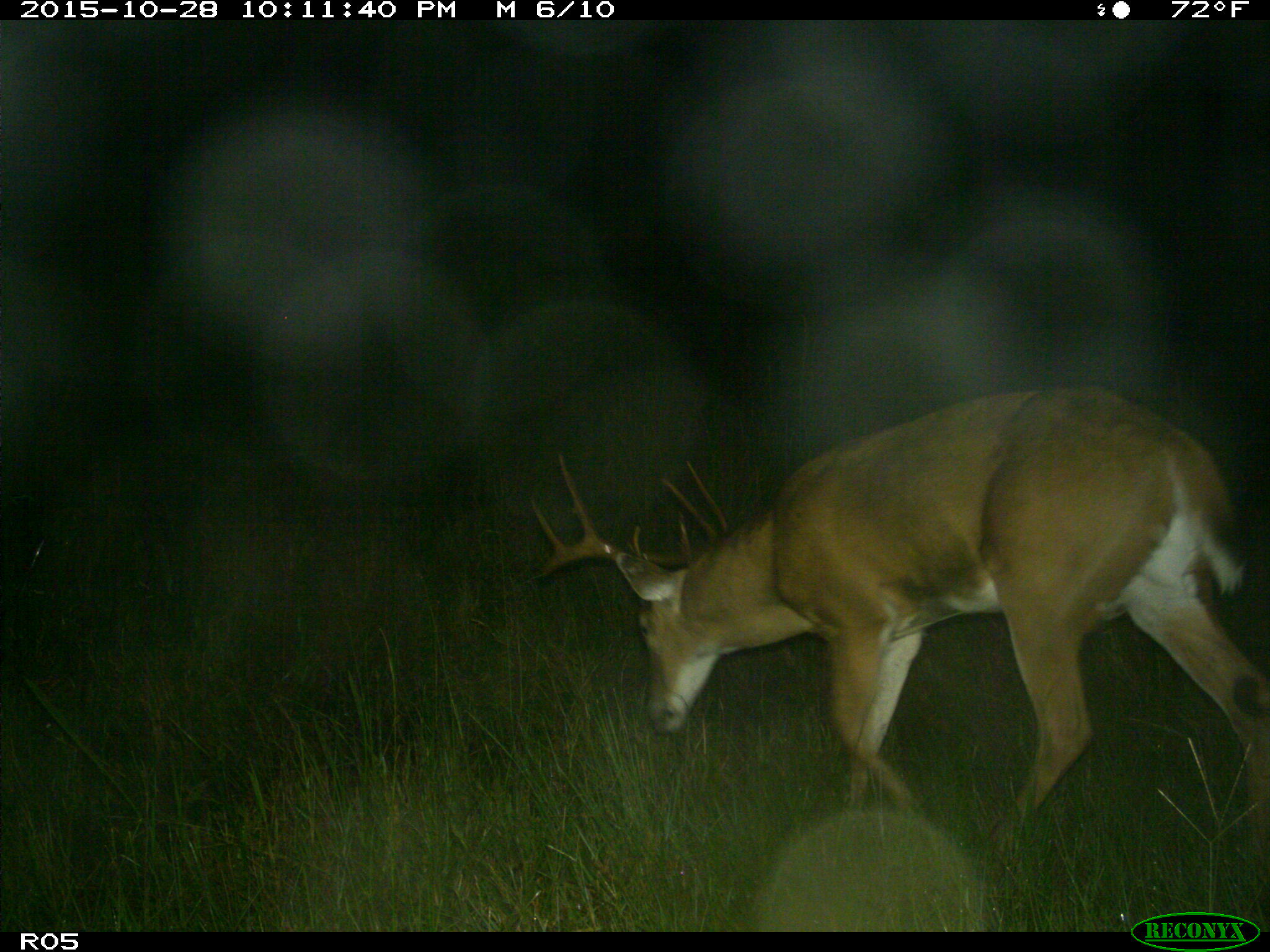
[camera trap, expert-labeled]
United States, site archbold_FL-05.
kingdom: Animalia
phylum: Chordata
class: Mammalia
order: Artiodactyla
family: Cervidae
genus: Odocoileus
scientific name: Odocoileus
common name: deer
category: unidentified deer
Unidentified deer (deer) (Odocoileus).